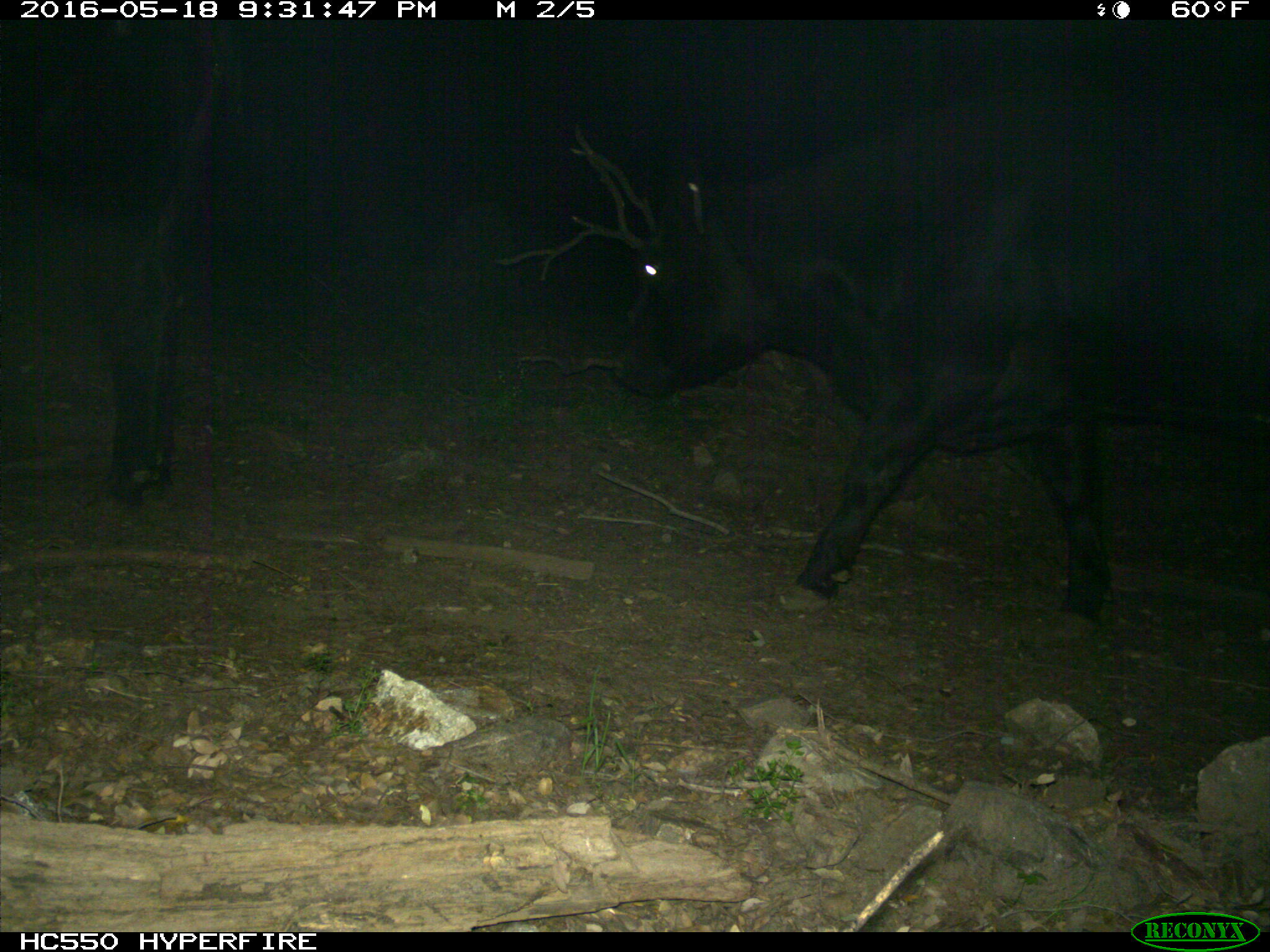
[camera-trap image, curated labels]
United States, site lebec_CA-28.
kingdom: Animalia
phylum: Chordata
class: Mammalia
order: Artiodactyla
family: Bovidae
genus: Bos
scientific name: Bos taurus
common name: domestic cow